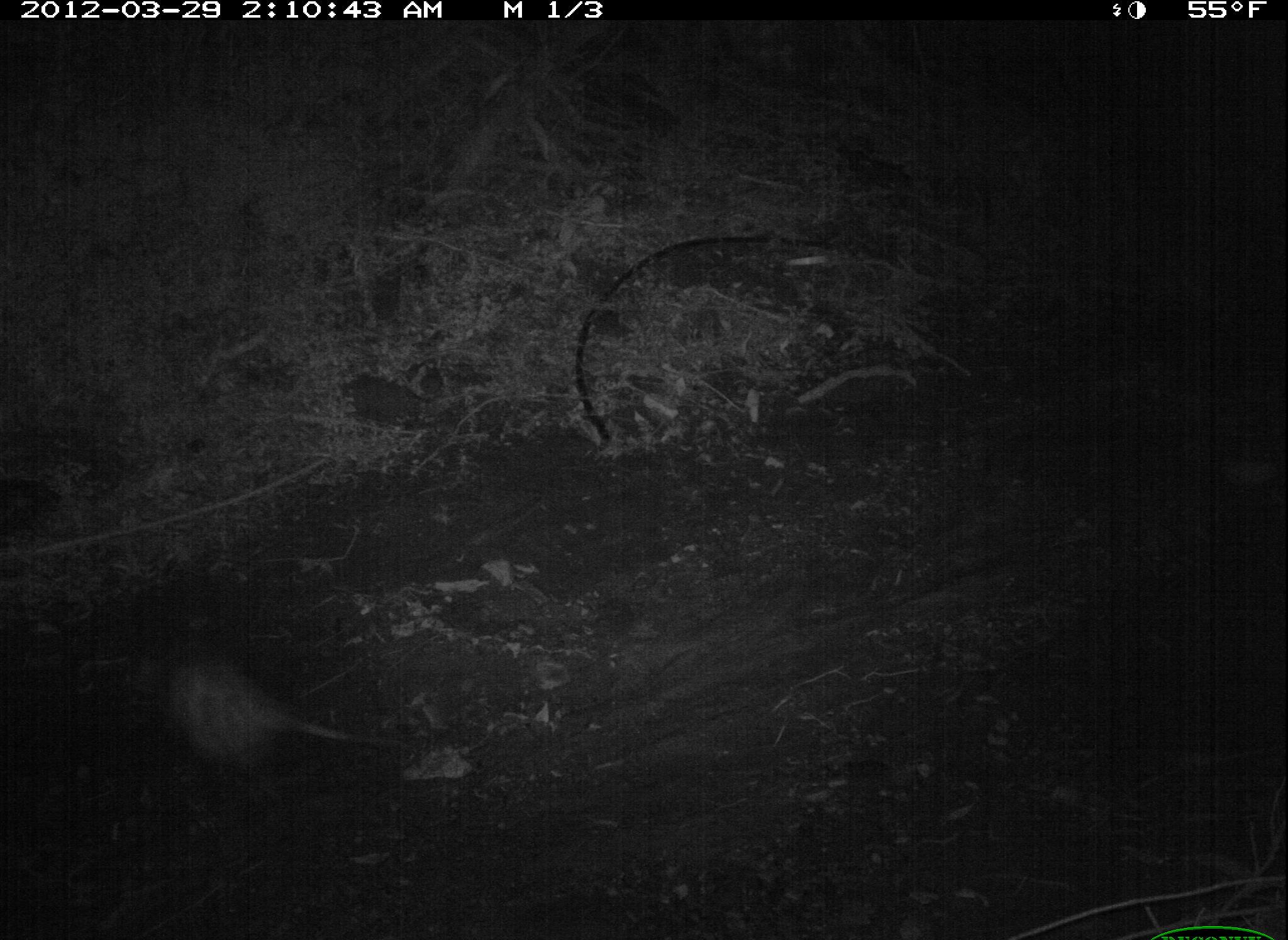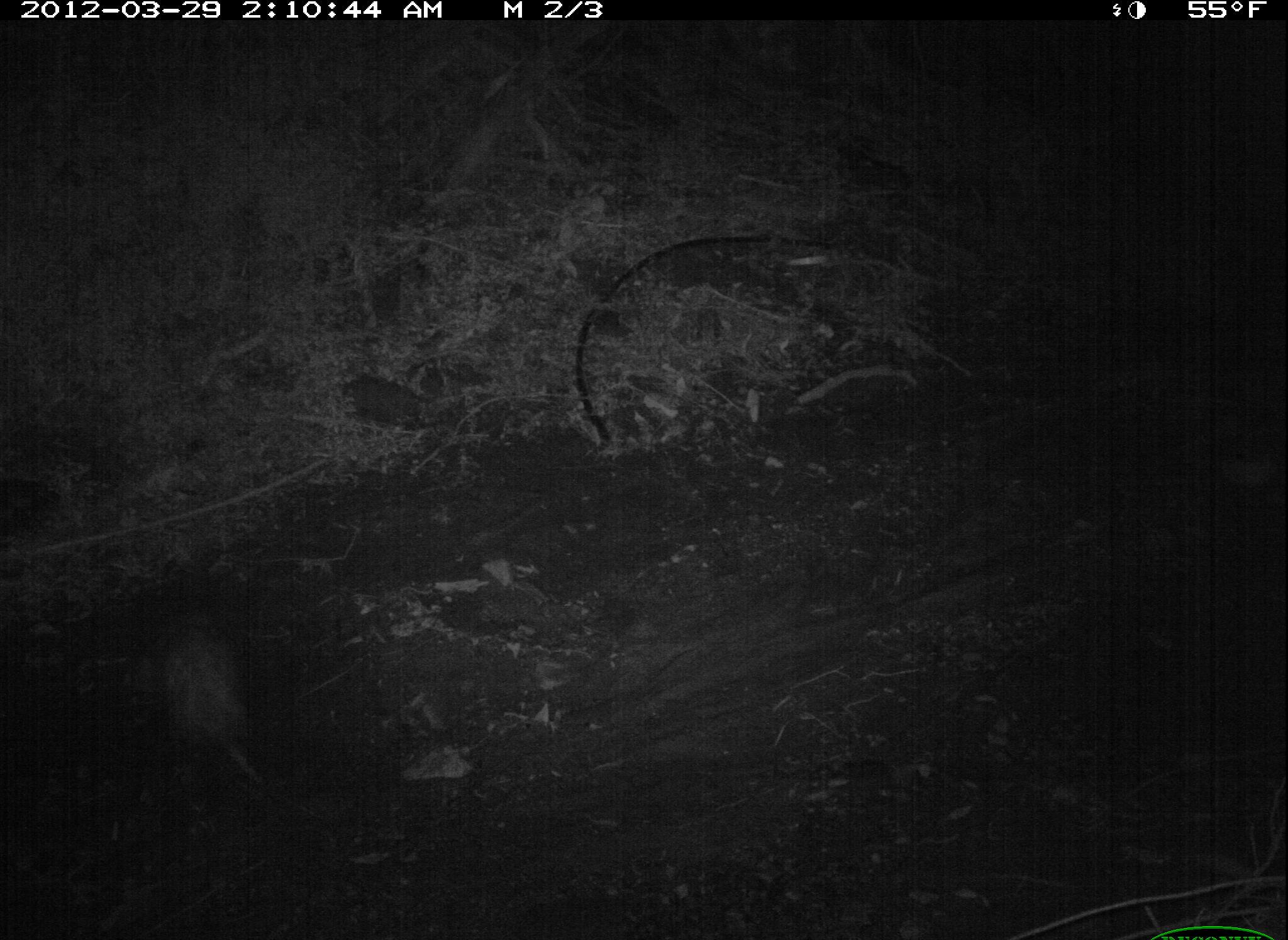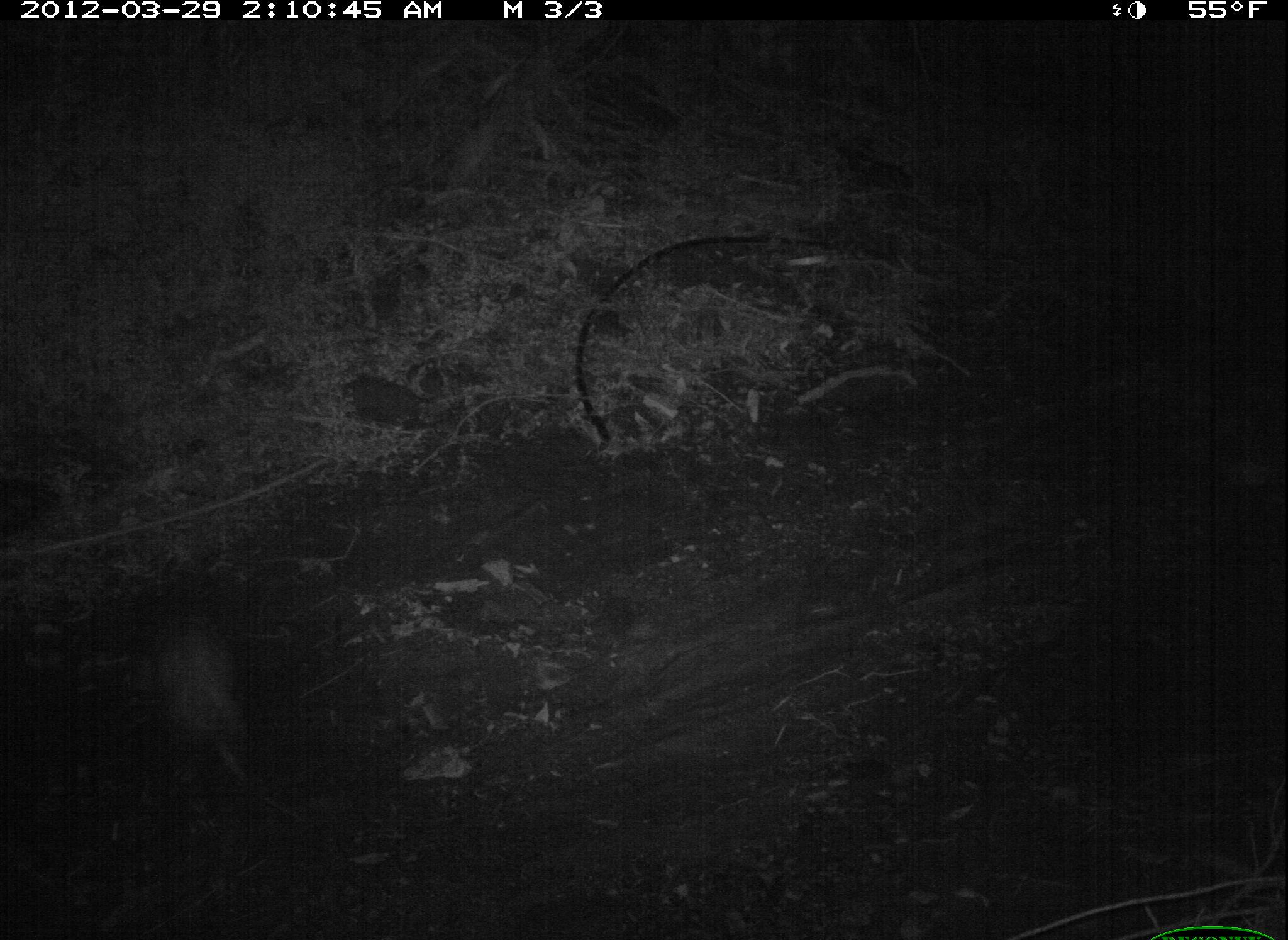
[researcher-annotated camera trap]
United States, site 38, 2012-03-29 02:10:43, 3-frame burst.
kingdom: Animalia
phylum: Chordata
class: Mammalia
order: Didelphimorphia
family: Didelphidae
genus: Didelphis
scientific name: Didelphis virginiana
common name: virginia opossum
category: opossum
Opossum (virginia opossum) (Didelphis virginiana).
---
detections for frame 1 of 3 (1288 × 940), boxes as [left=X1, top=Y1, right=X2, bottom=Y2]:
opossum: [left=124, top=630, right=448, bottom=789]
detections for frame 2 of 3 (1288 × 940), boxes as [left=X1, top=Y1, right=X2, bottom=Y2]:
opossum: [left=150, top=602, right=295, bottom=825]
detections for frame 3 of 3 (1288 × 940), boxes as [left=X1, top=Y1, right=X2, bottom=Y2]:
opossum: [left=137, top=586, right=327, bottom=849]